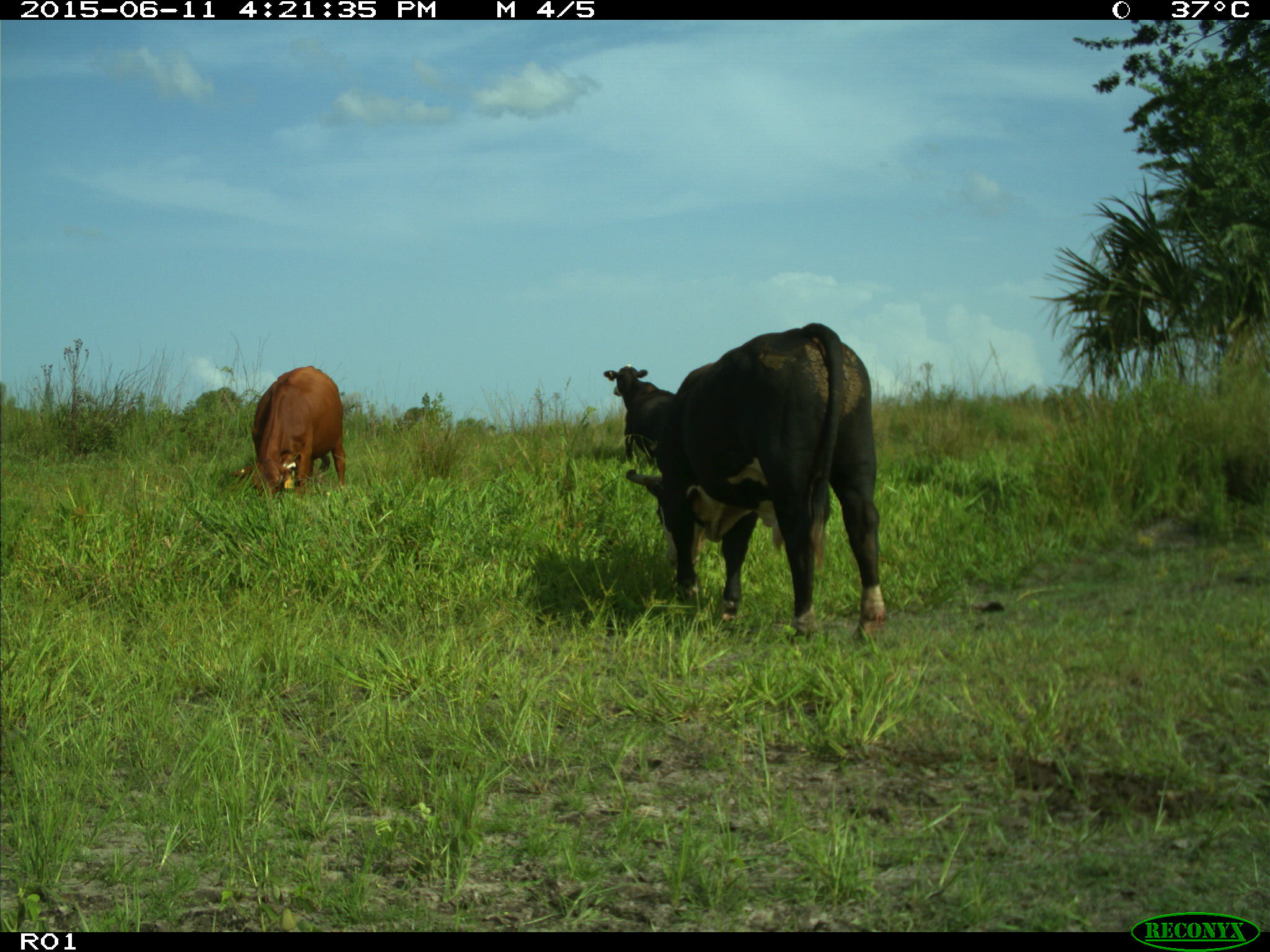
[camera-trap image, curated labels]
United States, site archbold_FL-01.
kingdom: Animalia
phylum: Chordata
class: Mammalia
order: Artiodactyla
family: Bovidae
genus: Bos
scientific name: Bos taurus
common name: domestic cow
Bos taurus (domestic cow).